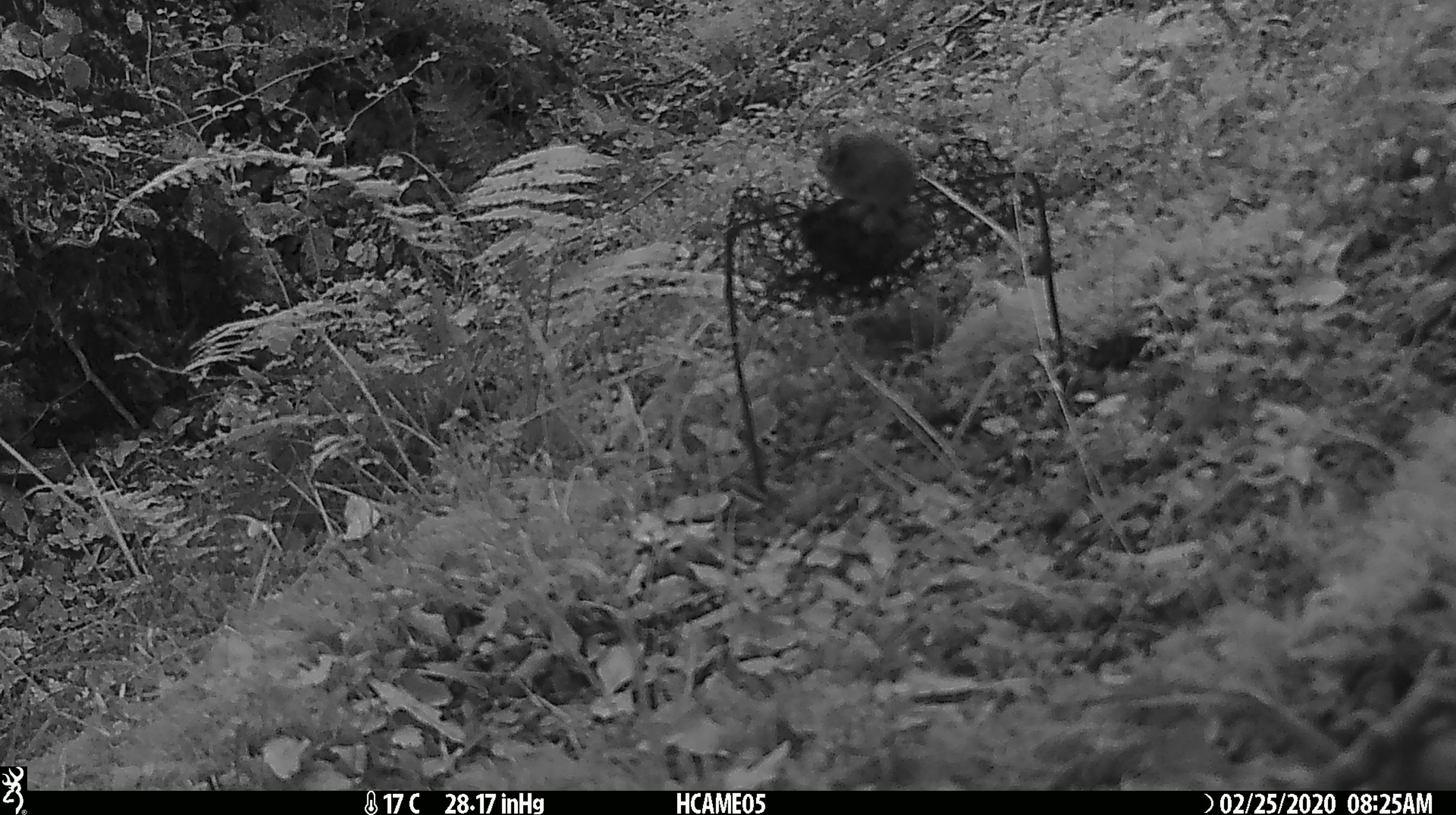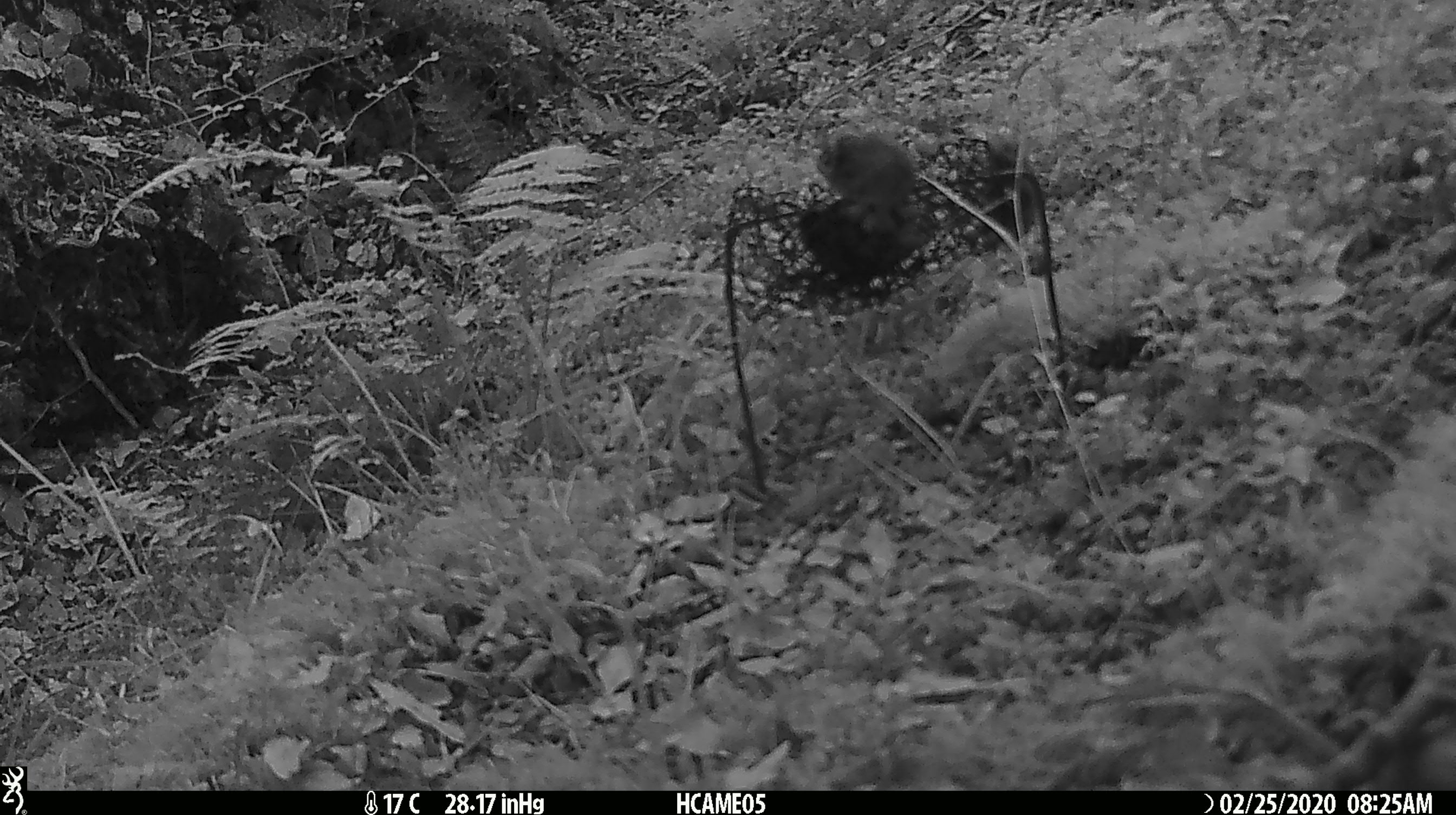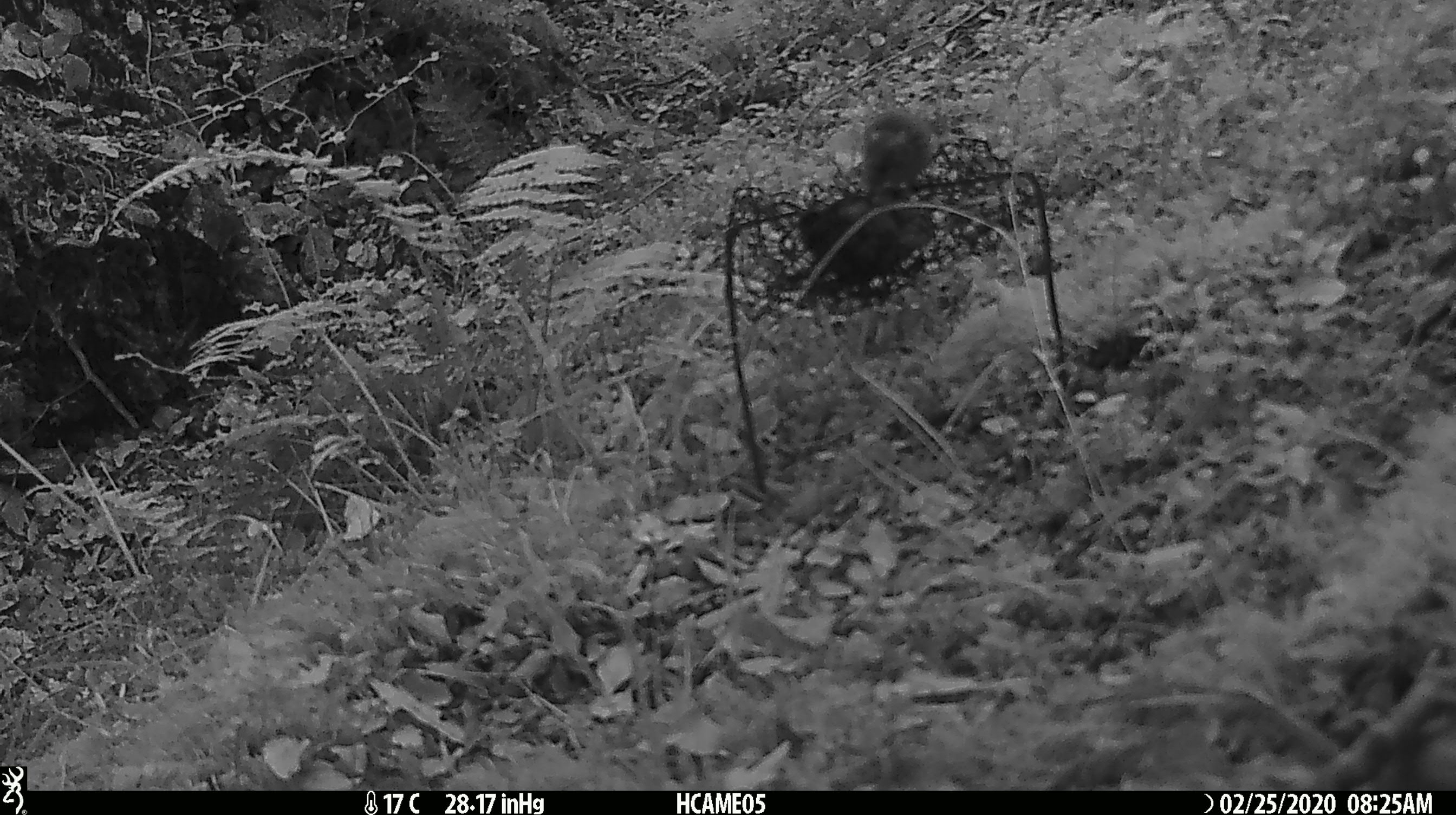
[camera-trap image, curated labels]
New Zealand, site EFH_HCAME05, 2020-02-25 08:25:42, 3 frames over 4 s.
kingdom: Animalia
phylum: Chordata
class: Mammalia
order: Rodentia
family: Muridae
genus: Mus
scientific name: Mus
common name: mouse